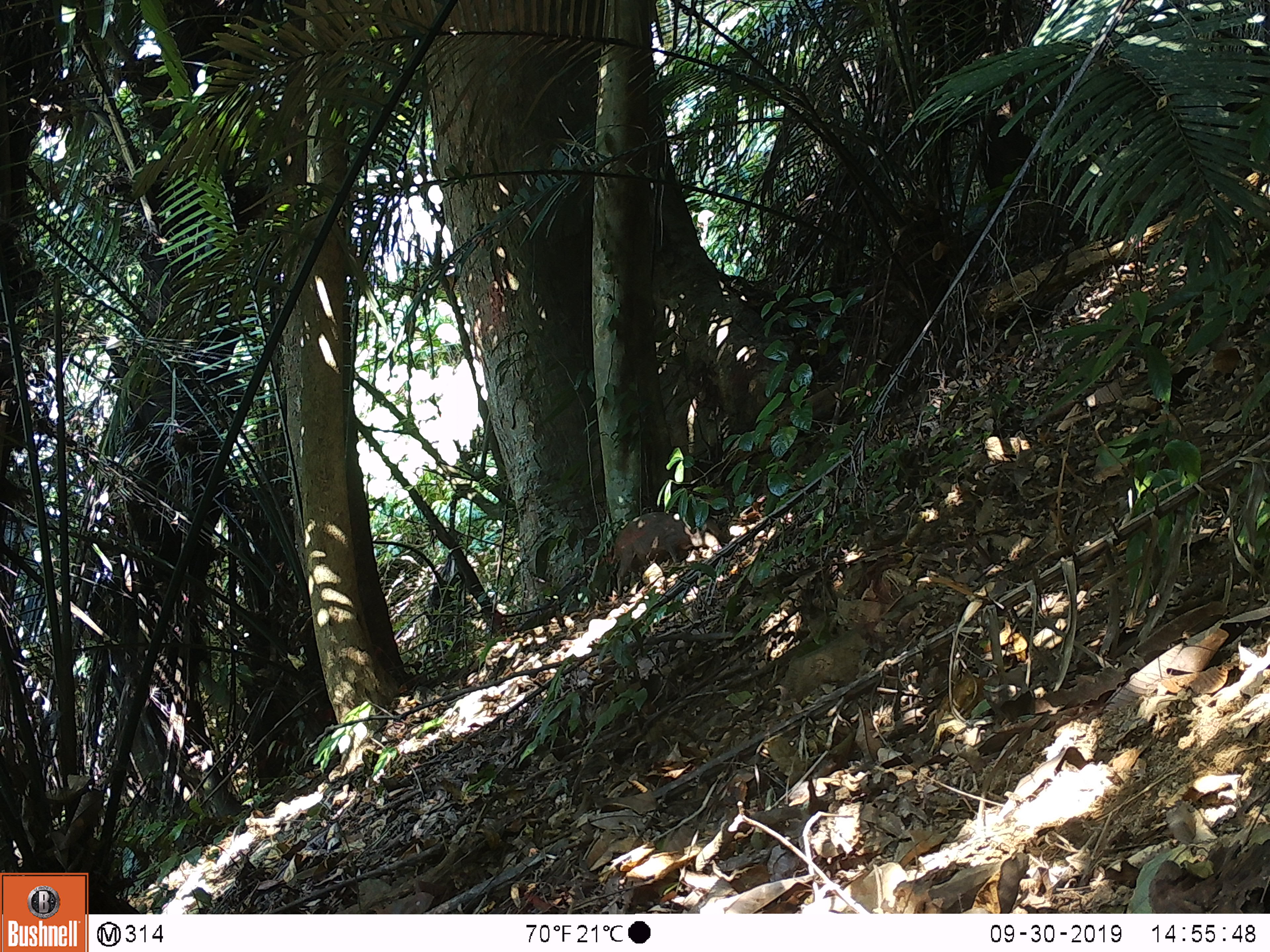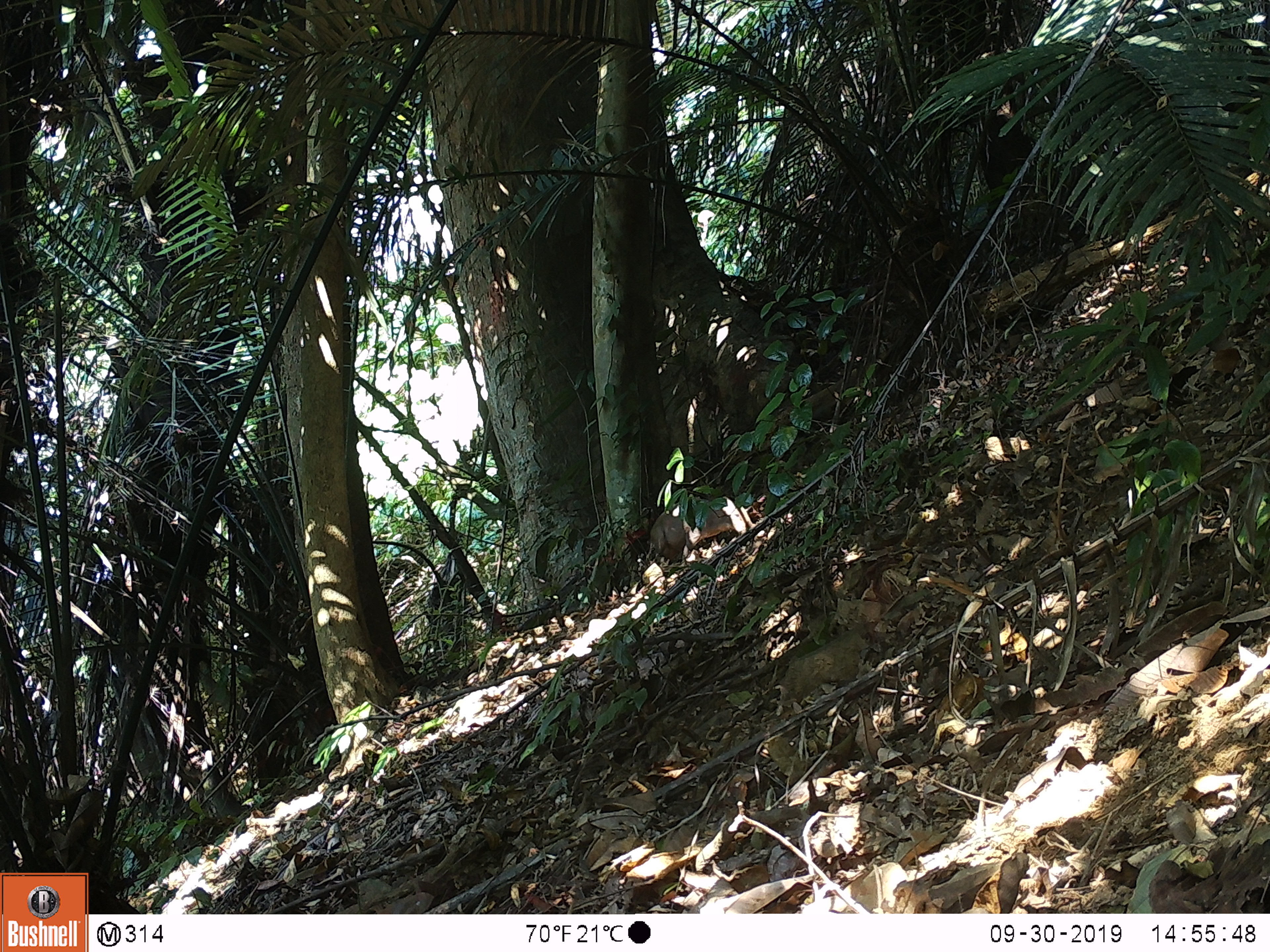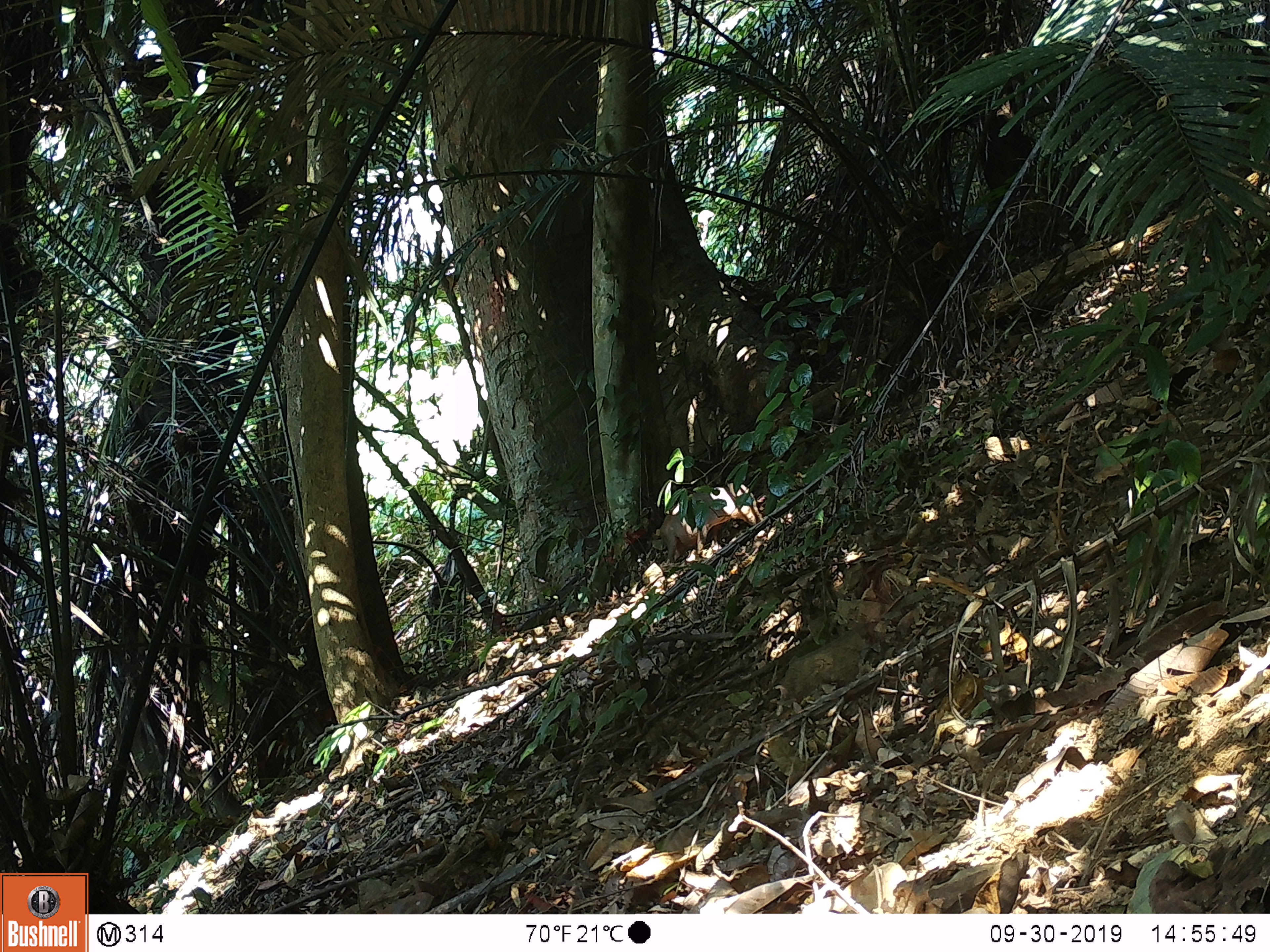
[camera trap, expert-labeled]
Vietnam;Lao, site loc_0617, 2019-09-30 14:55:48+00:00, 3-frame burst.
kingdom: Animalia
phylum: Chordata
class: Mammalia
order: Artiodactyla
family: Suidae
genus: Sus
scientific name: Sus scrofa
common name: eurasian wild pig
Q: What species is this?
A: Eurasian wild pig (Sus scrofa).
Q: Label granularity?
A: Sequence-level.